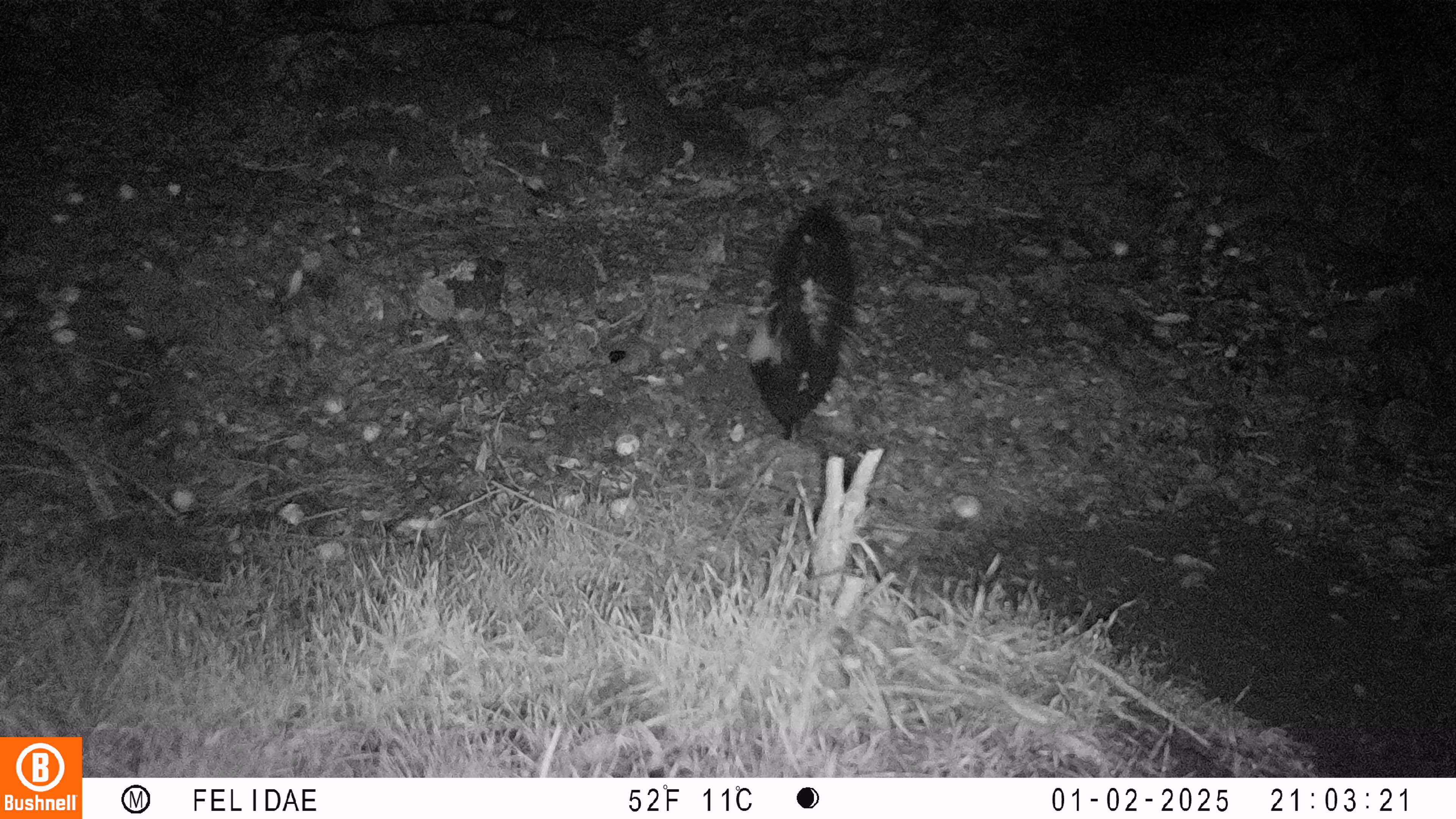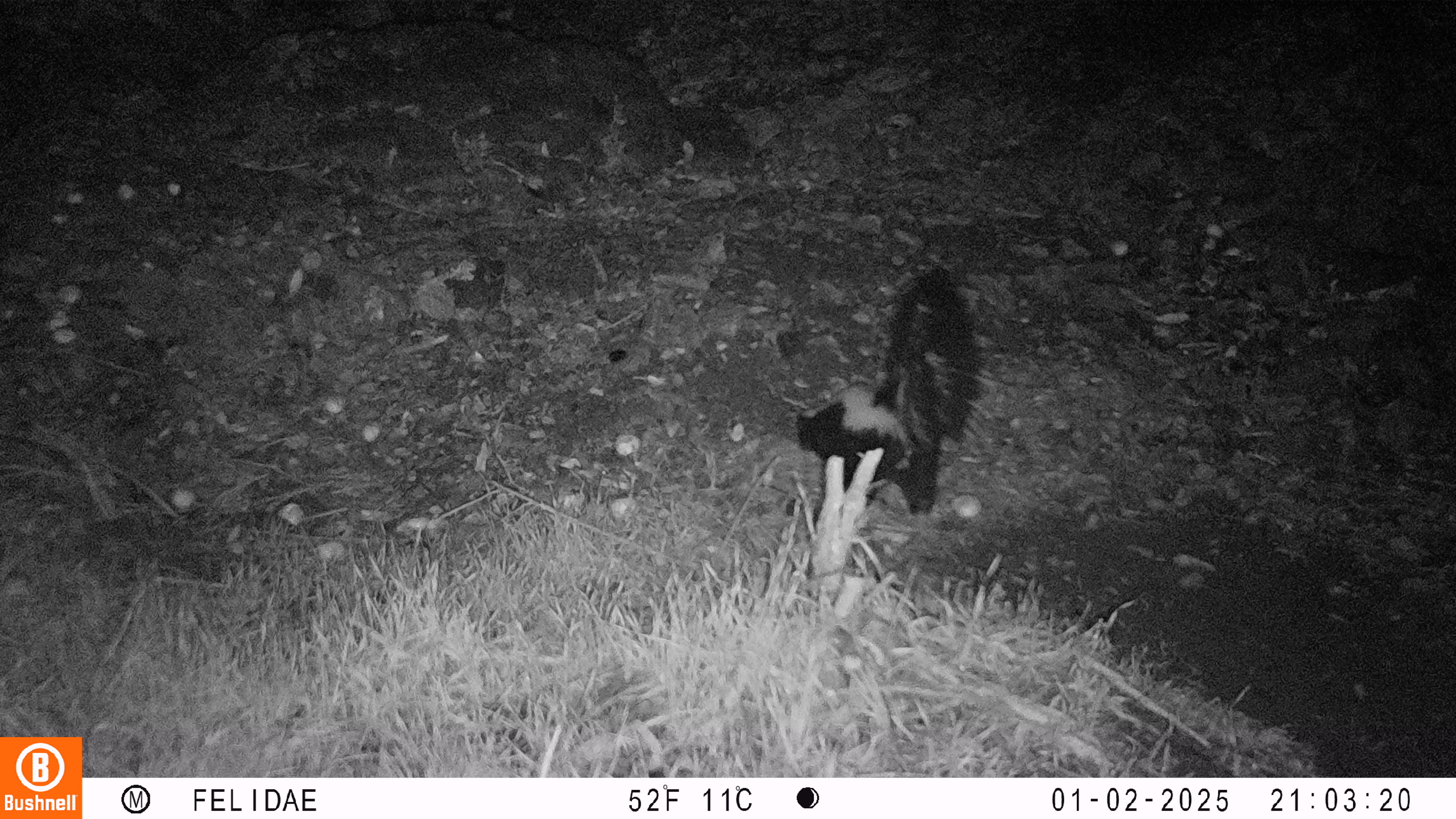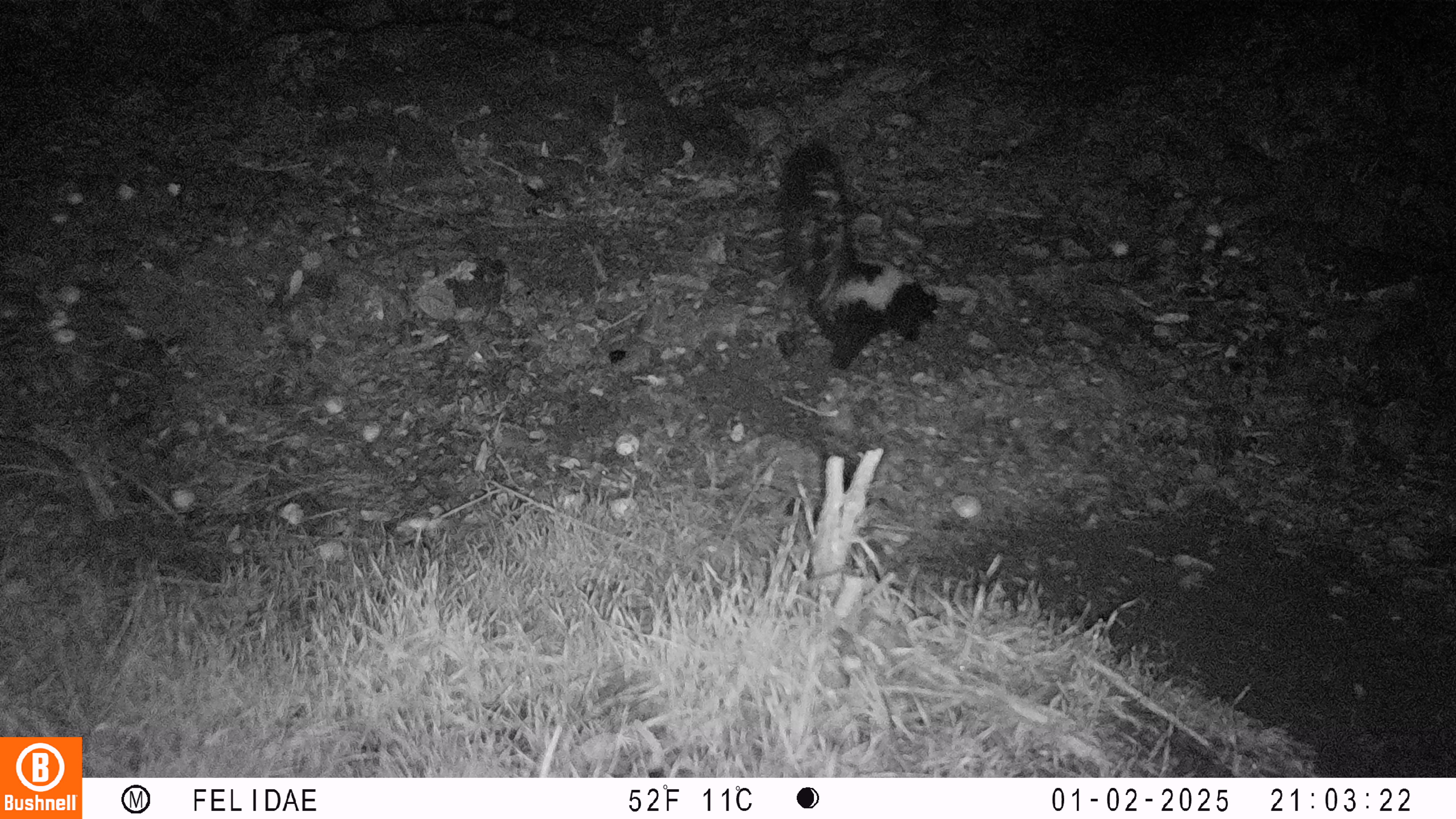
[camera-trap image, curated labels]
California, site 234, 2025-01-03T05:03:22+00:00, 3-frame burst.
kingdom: Animalia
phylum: Chordata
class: Mammalia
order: Carnivora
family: Mephitidae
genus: Mephitis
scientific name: Mephitis mephitis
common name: striped skunk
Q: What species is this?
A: Striped skunk (Mephitis mephitis).